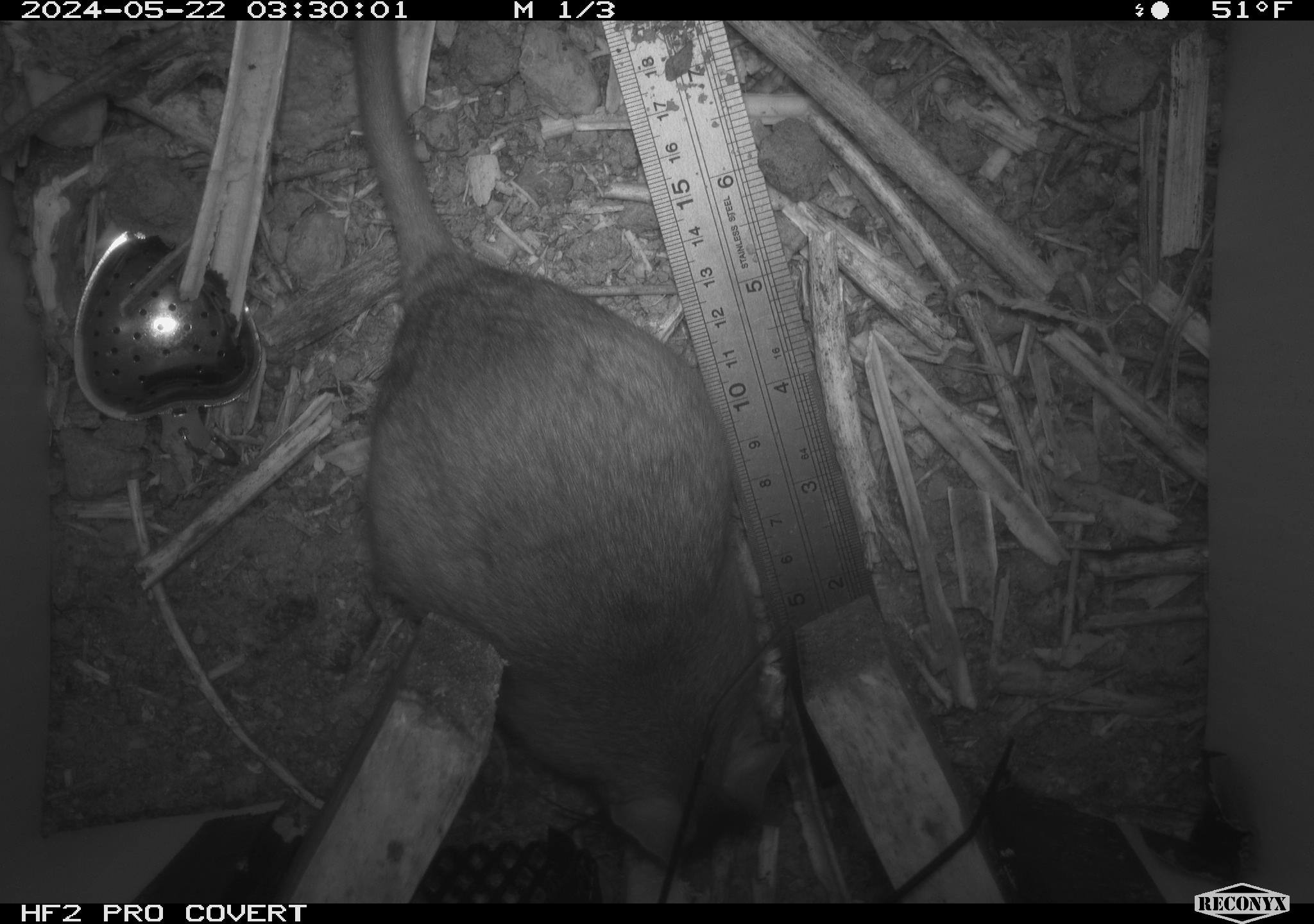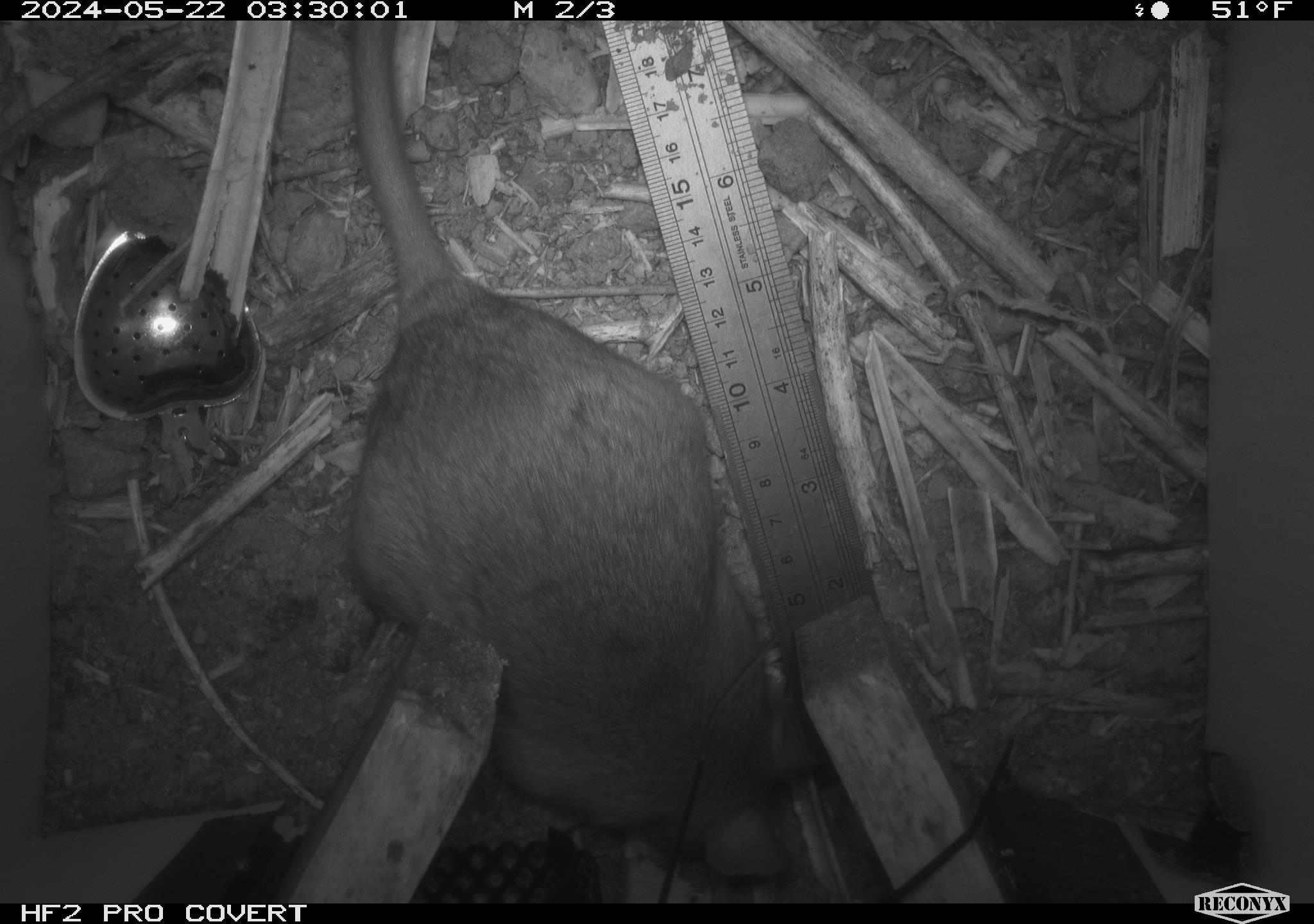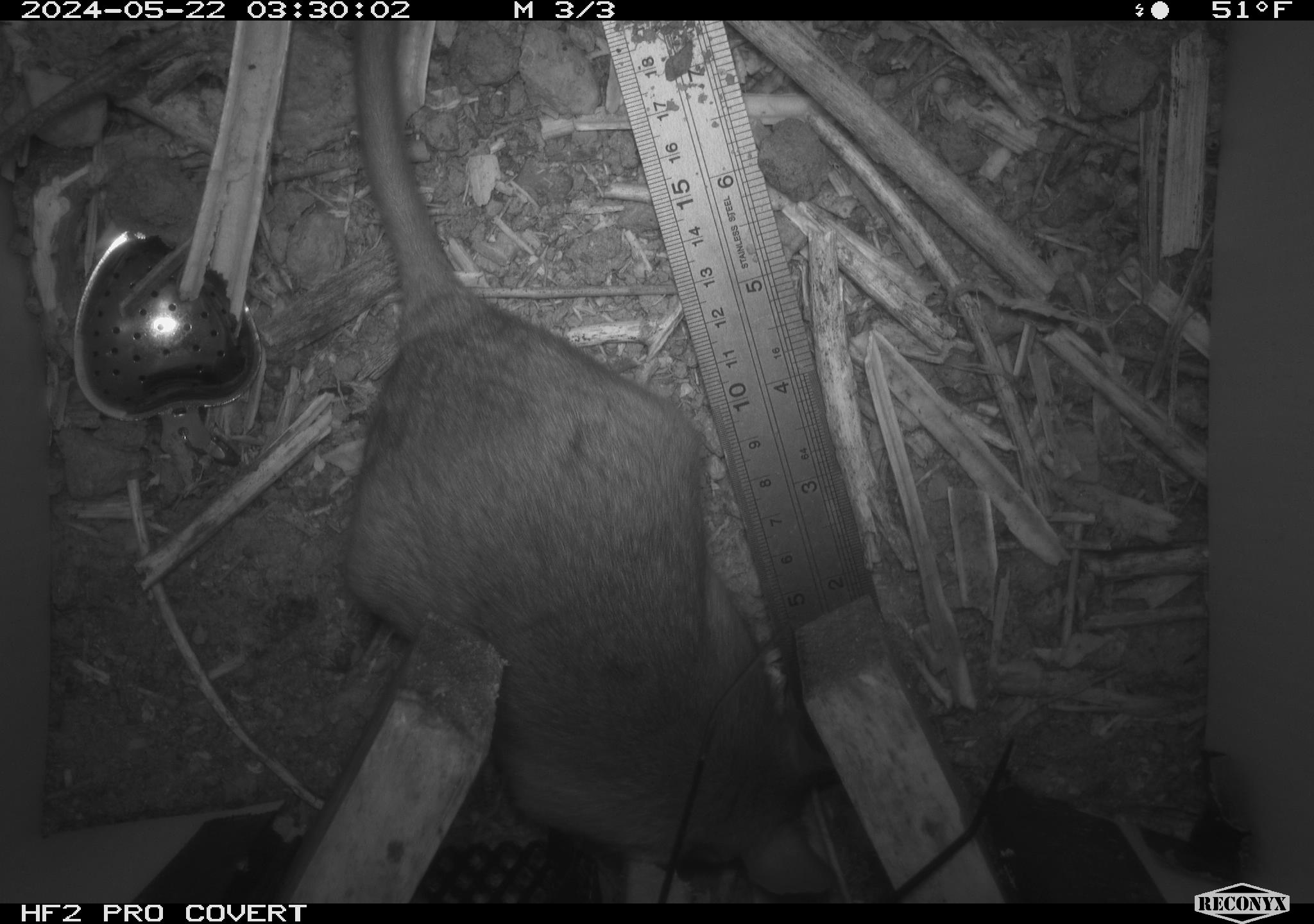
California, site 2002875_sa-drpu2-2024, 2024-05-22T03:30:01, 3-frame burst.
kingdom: Animalia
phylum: Chordata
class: Mammalia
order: Rodentia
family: Cricetidae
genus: Neotoma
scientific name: Neotoma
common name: pack rat or woodrat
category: neotoma species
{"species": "neotoma species (pack rat or woodrat) (Neotoma)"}